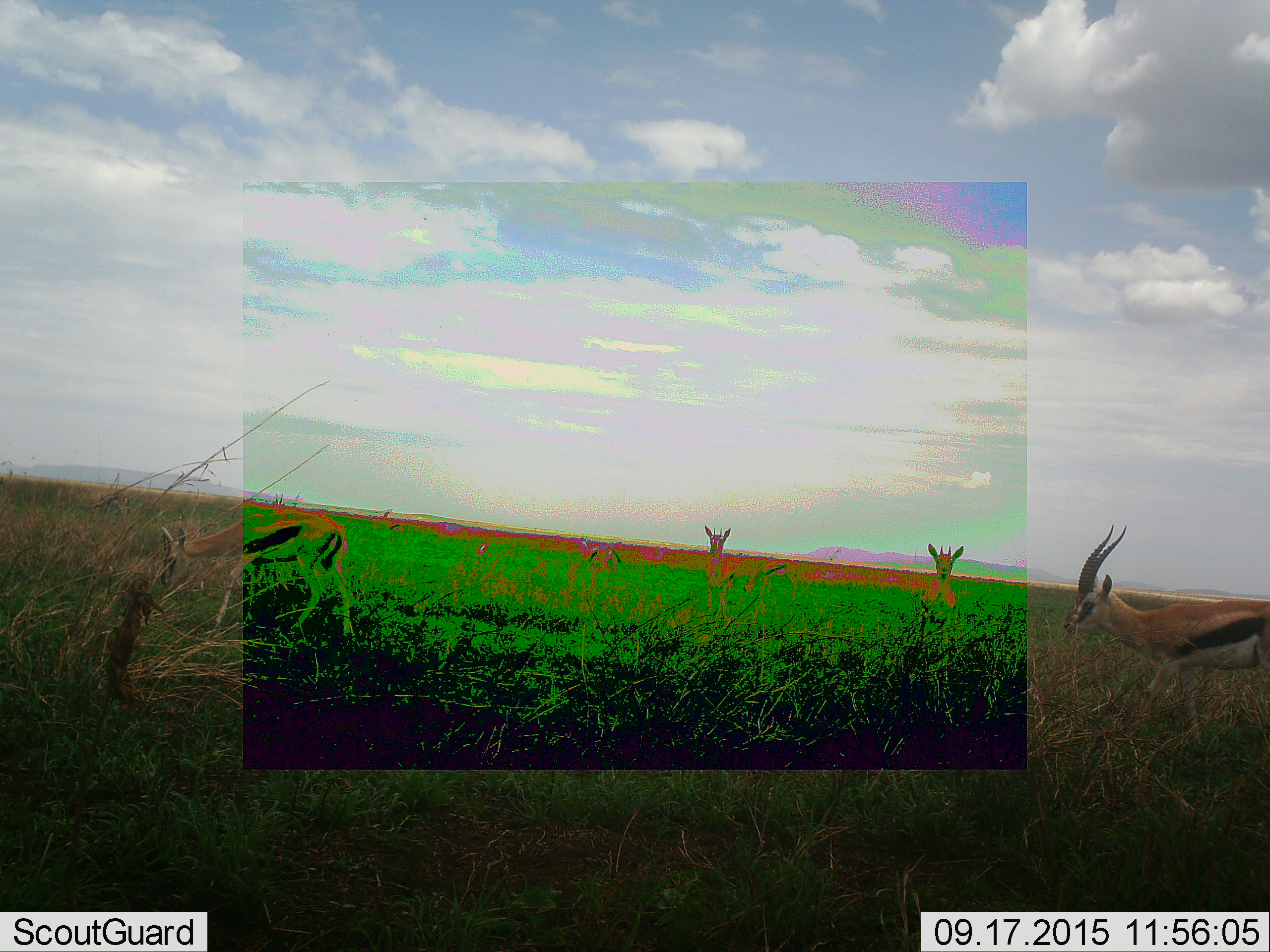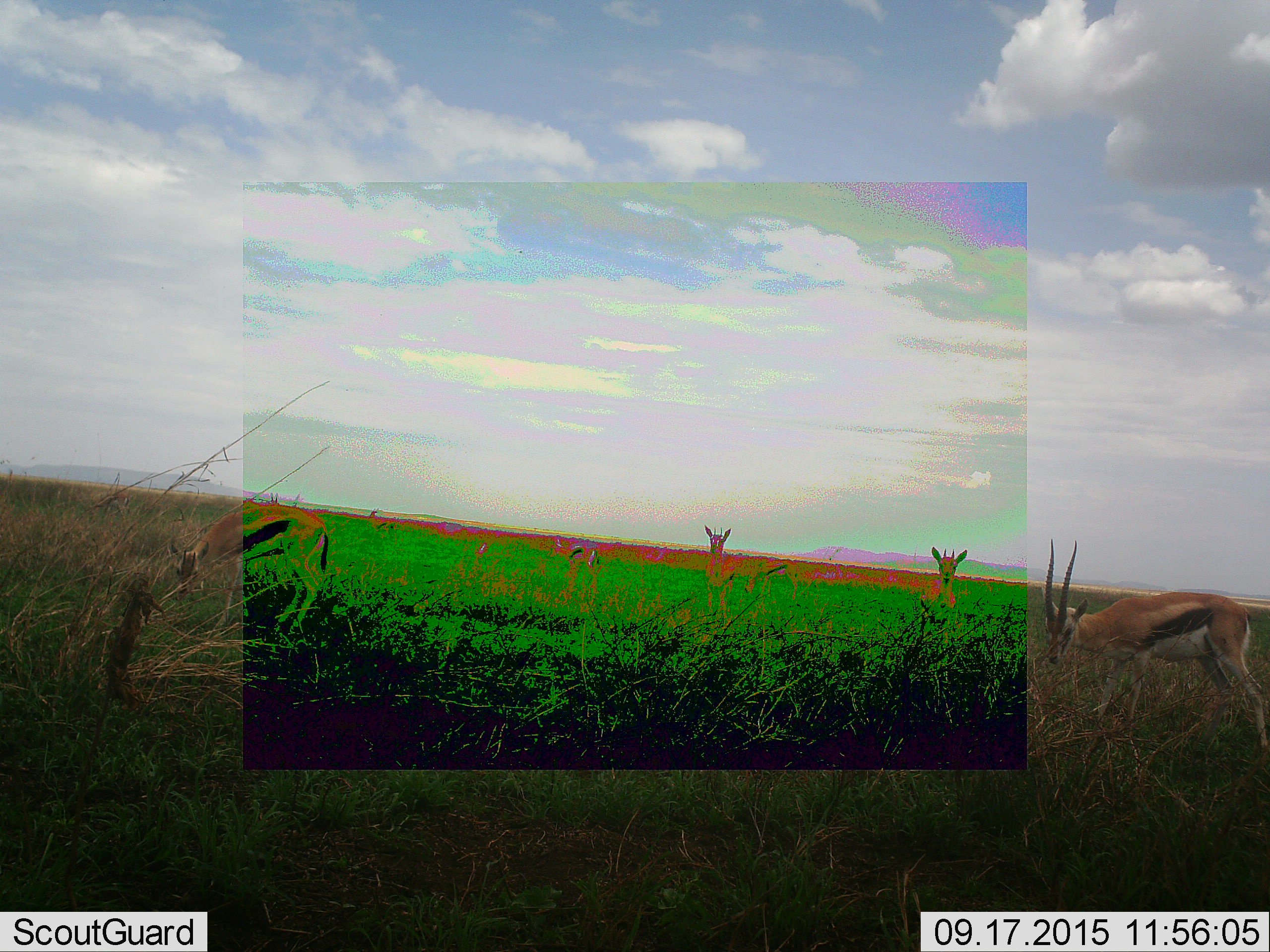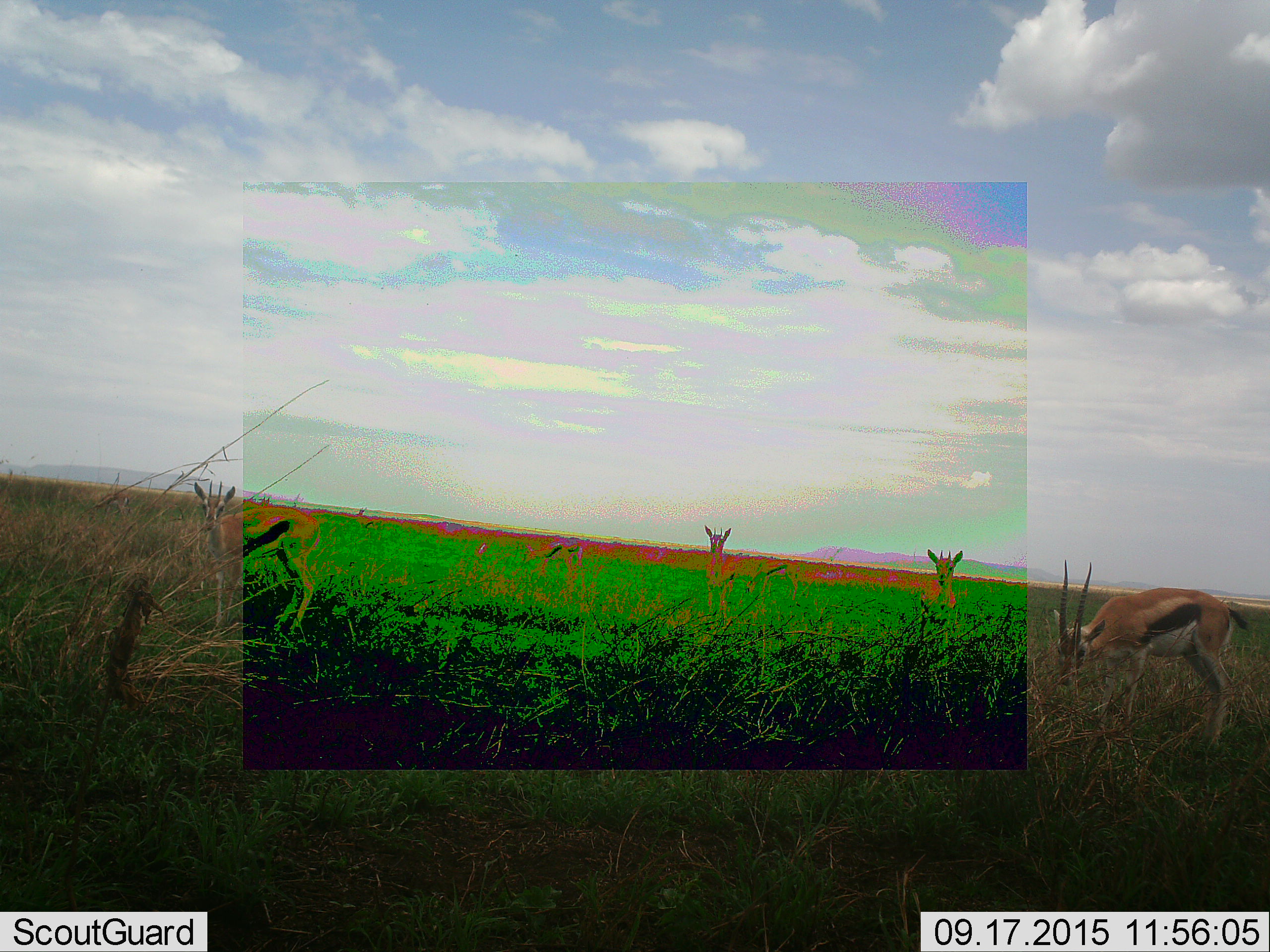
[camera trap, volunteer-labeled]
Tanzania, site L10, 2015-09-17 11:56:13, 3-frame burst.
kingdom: Animalia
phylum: Chordata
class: Mammalia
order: Artiodactyla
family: Bovidae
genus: Eudorcas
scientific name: Eudorcas thomsonii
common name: thomson's gazelle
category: gazellethomsons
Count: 6.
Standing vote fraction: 100%.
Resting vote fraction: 0%.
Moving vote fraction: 67%.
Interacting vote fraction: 0%.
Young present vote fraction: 11%.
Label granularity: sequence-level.